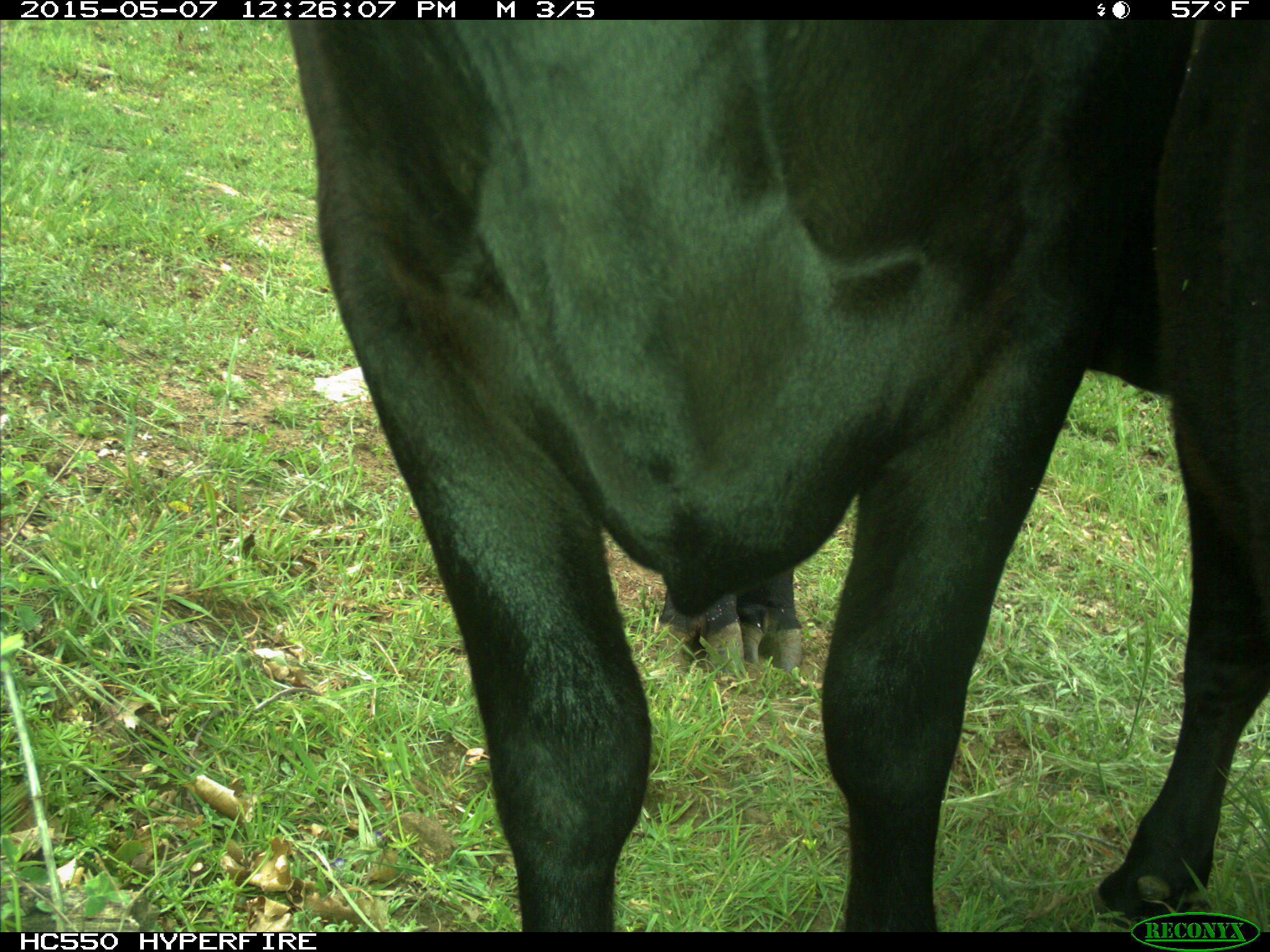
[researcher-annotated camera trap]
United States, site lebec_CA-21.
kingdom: Animalia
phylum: Chordata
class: Mammalia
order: Artiodactyla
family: Bovidae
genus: Bos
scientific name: Bos taurus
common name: domestic cow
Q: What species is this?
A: Bos taurus (domestic cow).